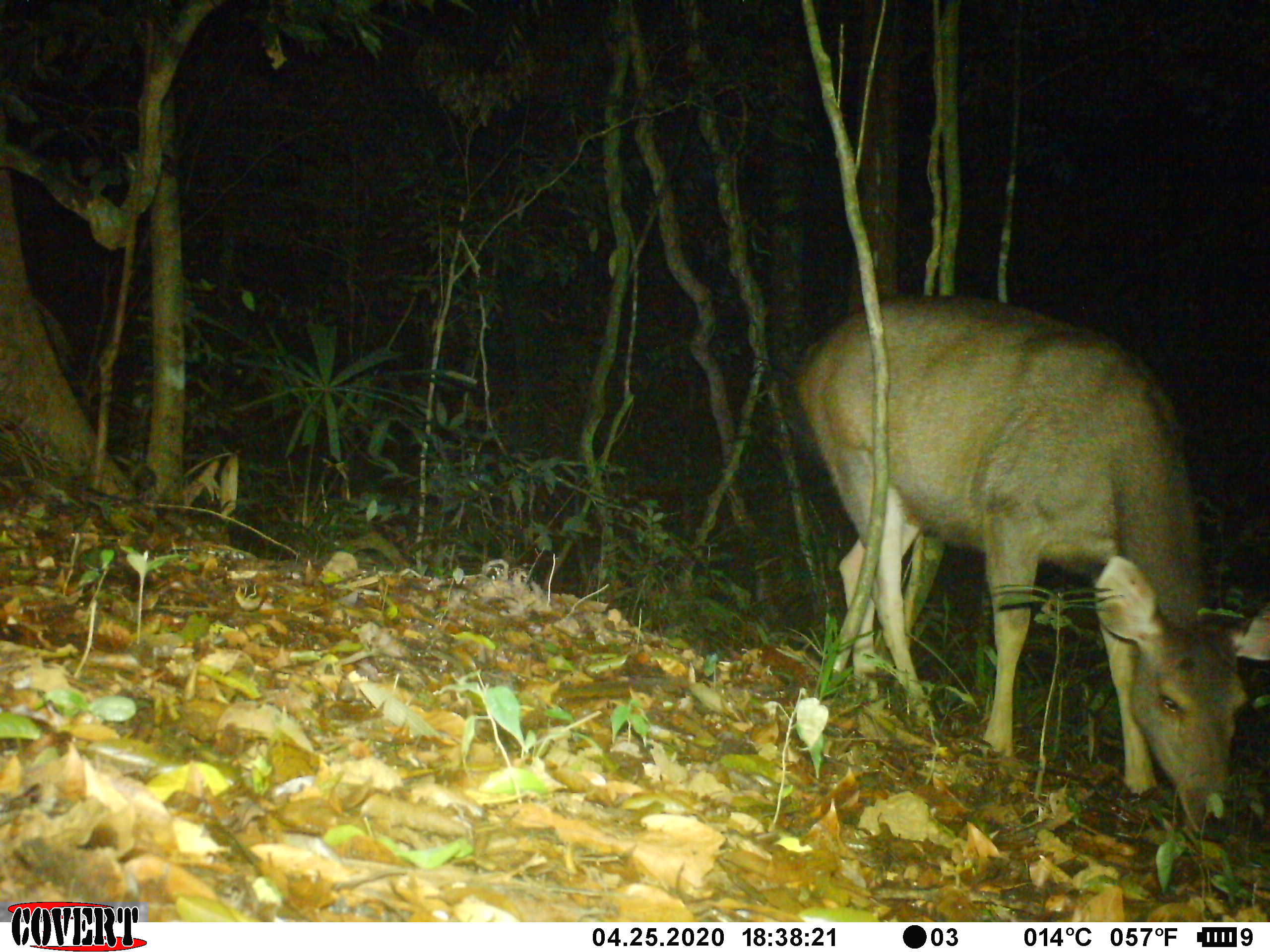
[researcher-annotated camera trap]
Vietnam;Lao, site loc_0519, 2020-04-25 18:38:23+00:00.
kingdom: Animalia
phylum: Chordata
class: Mammalia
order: Artiodactyla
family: Cervidae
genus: Rusa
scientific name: Rusa unicolor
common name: sambar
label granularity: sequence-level